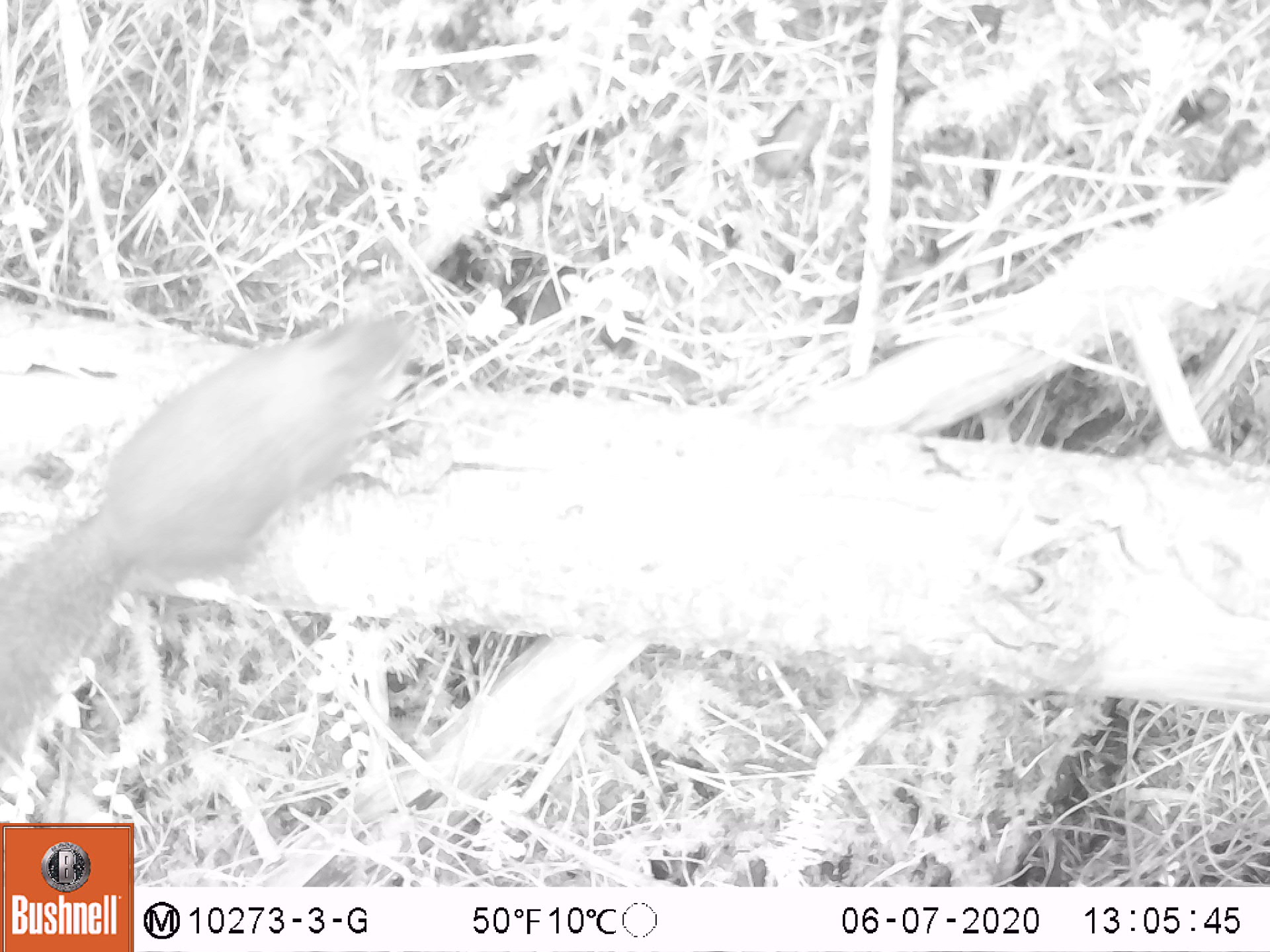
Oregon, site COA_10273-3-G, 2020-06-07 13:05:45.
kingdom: Animalia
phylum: Chordata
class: Mammalia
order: Rodentia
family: Sciuridae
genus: Tamiasciurus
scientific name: Tamiasciurus douglasii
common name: douglas squirrel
Douglas squirrel (Tamiasciurus douglasii).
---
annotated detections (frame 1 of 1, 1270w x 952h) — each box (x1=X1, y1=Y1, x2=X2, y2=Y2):
douglas squirrel: (x1=0, y1=306, x2=422, y2=730)